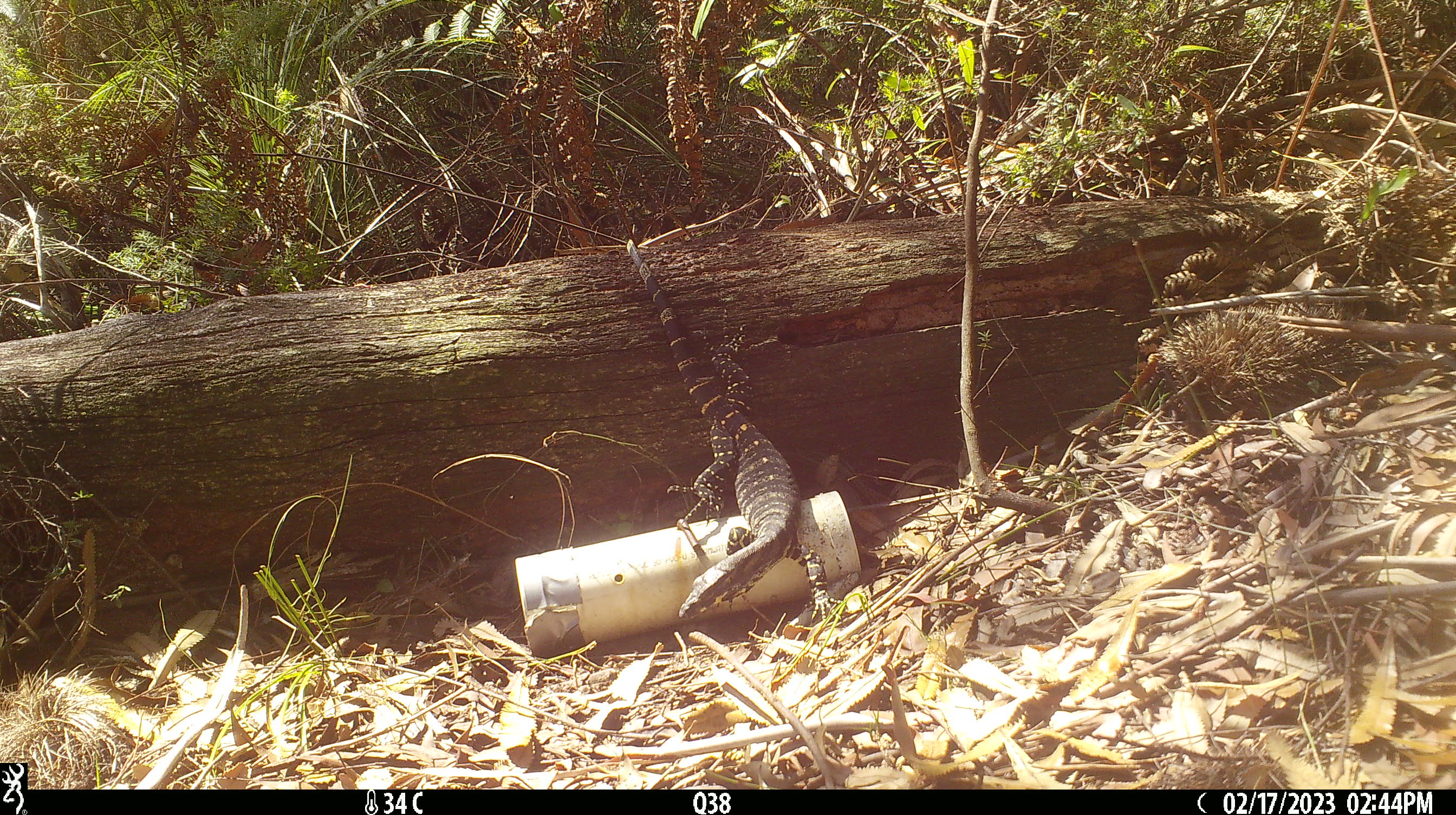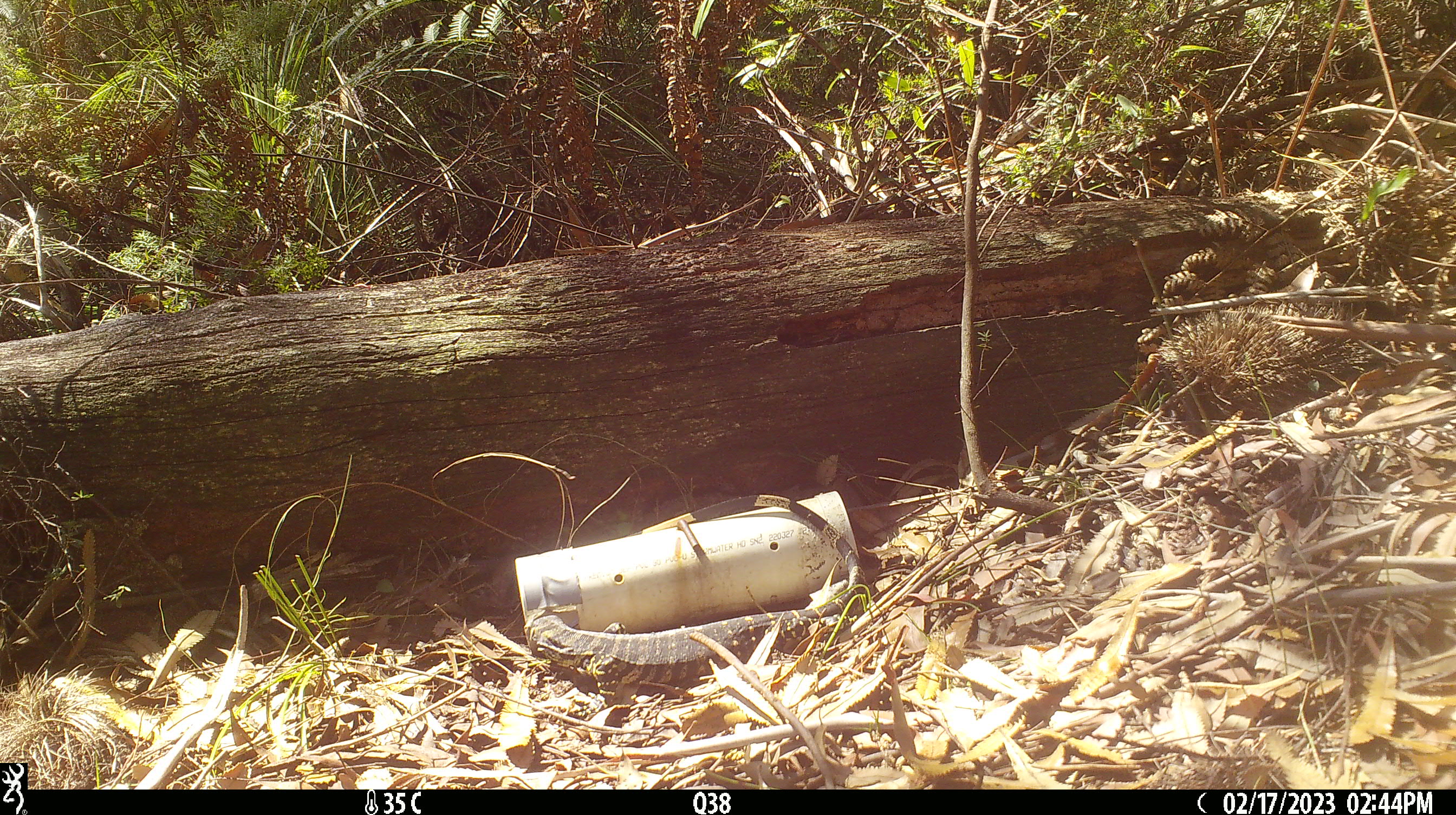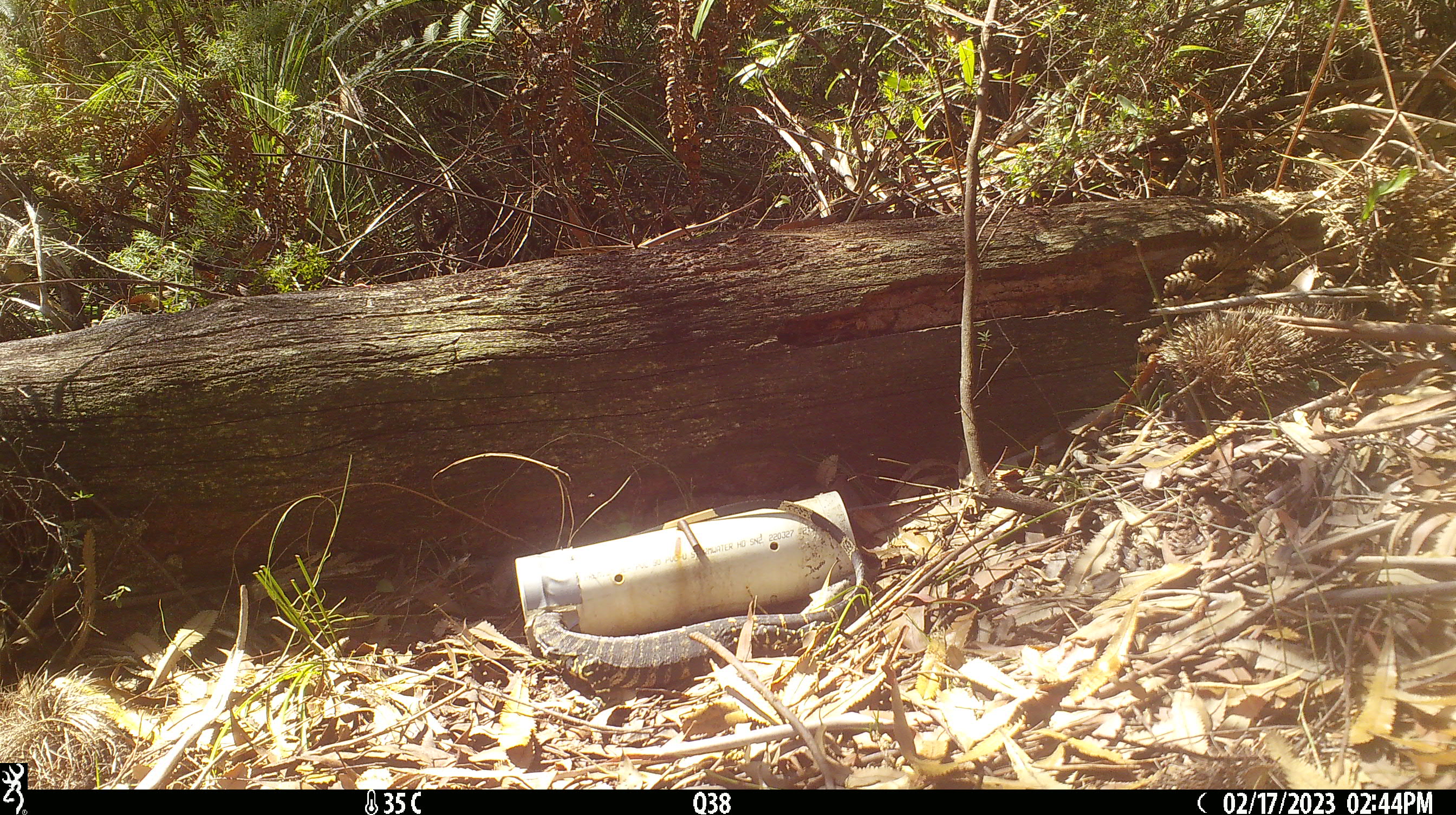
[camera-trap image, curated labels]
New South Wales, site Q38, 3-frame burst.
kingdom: Animalia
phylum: Chordata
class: Reptilia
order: Squamata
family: Varanidae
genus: Varanus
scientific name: Varanus varius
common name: lace monitor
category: goanna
Goanna (lace monitor) (Varanus varius).